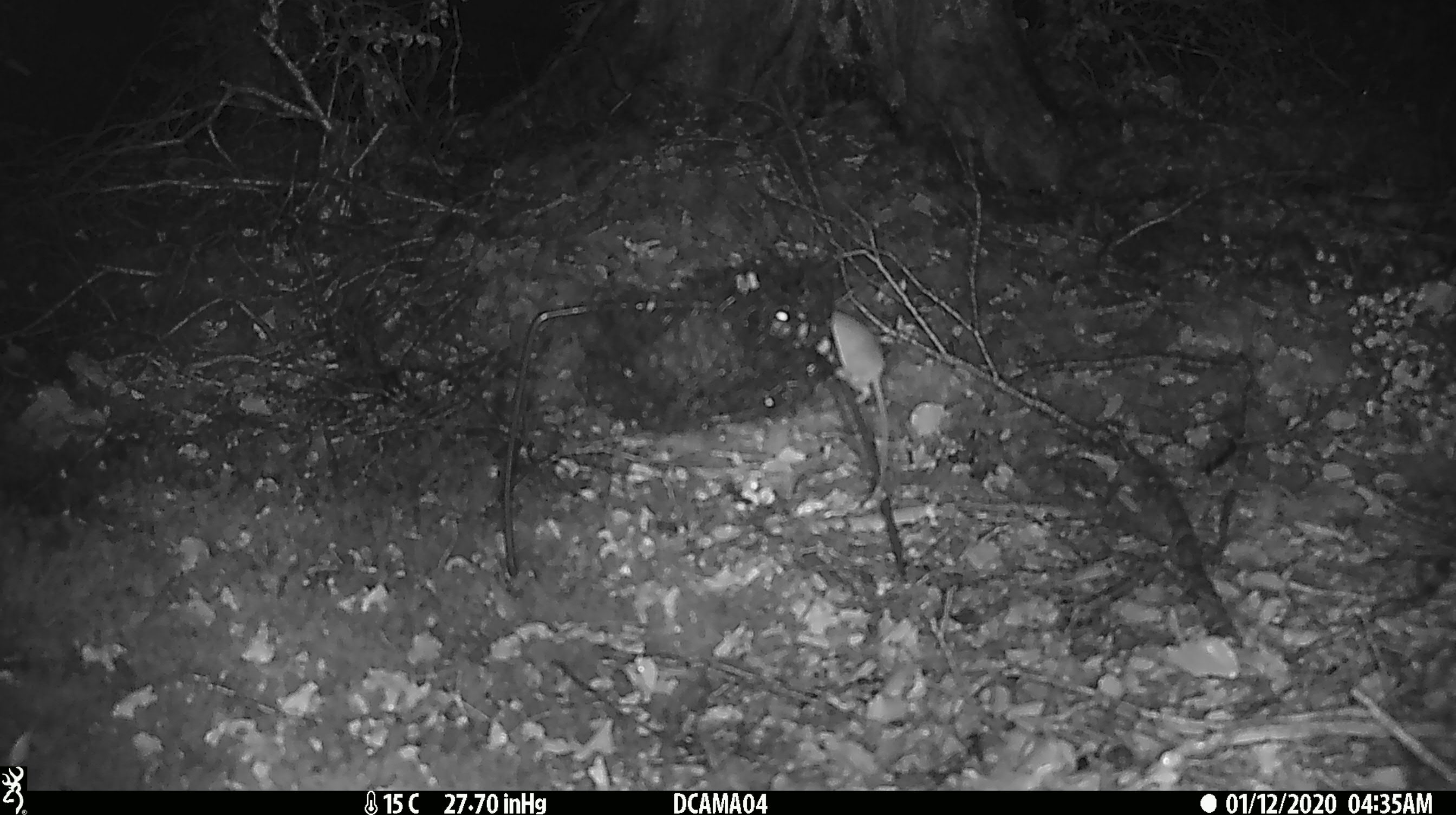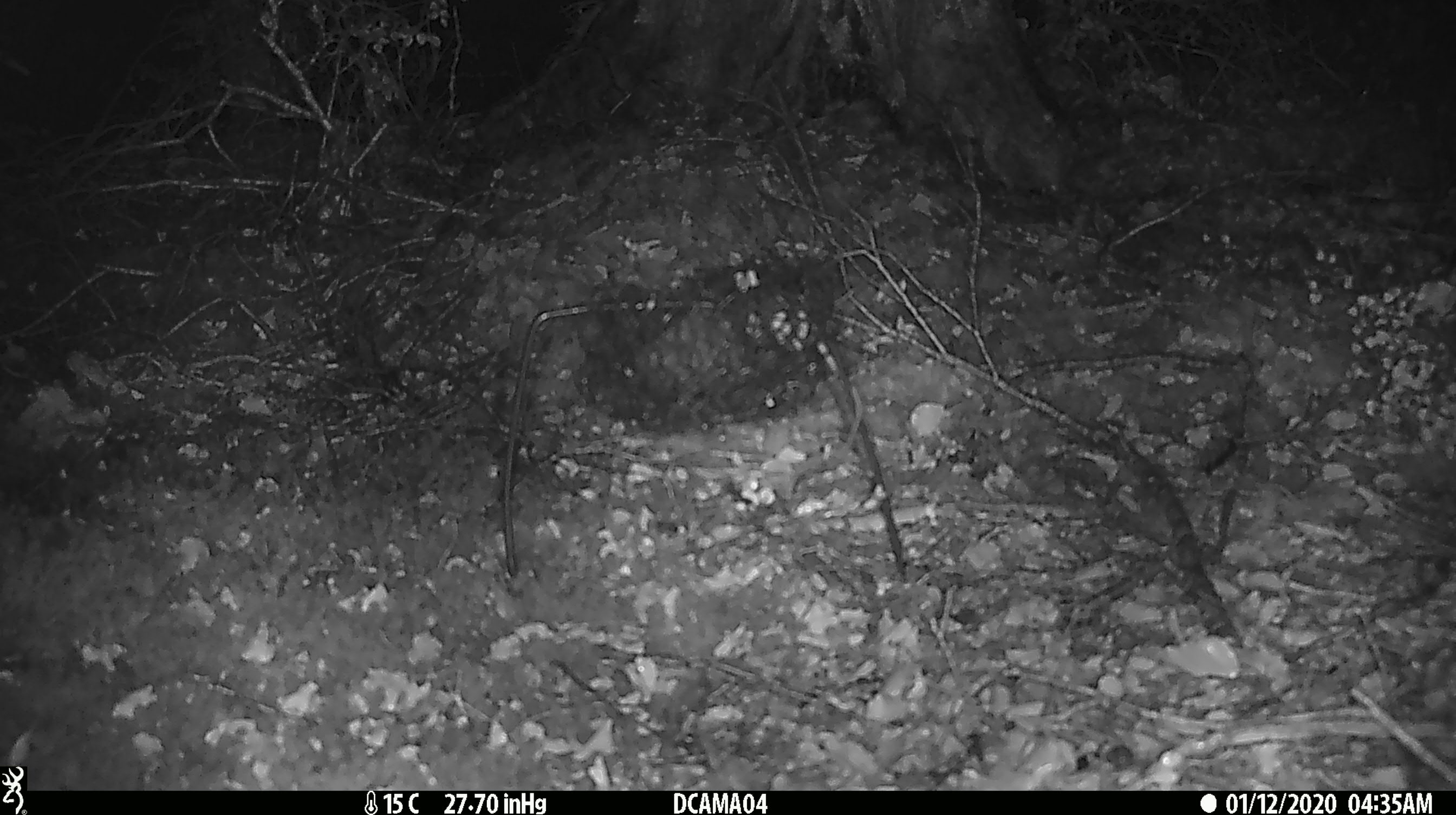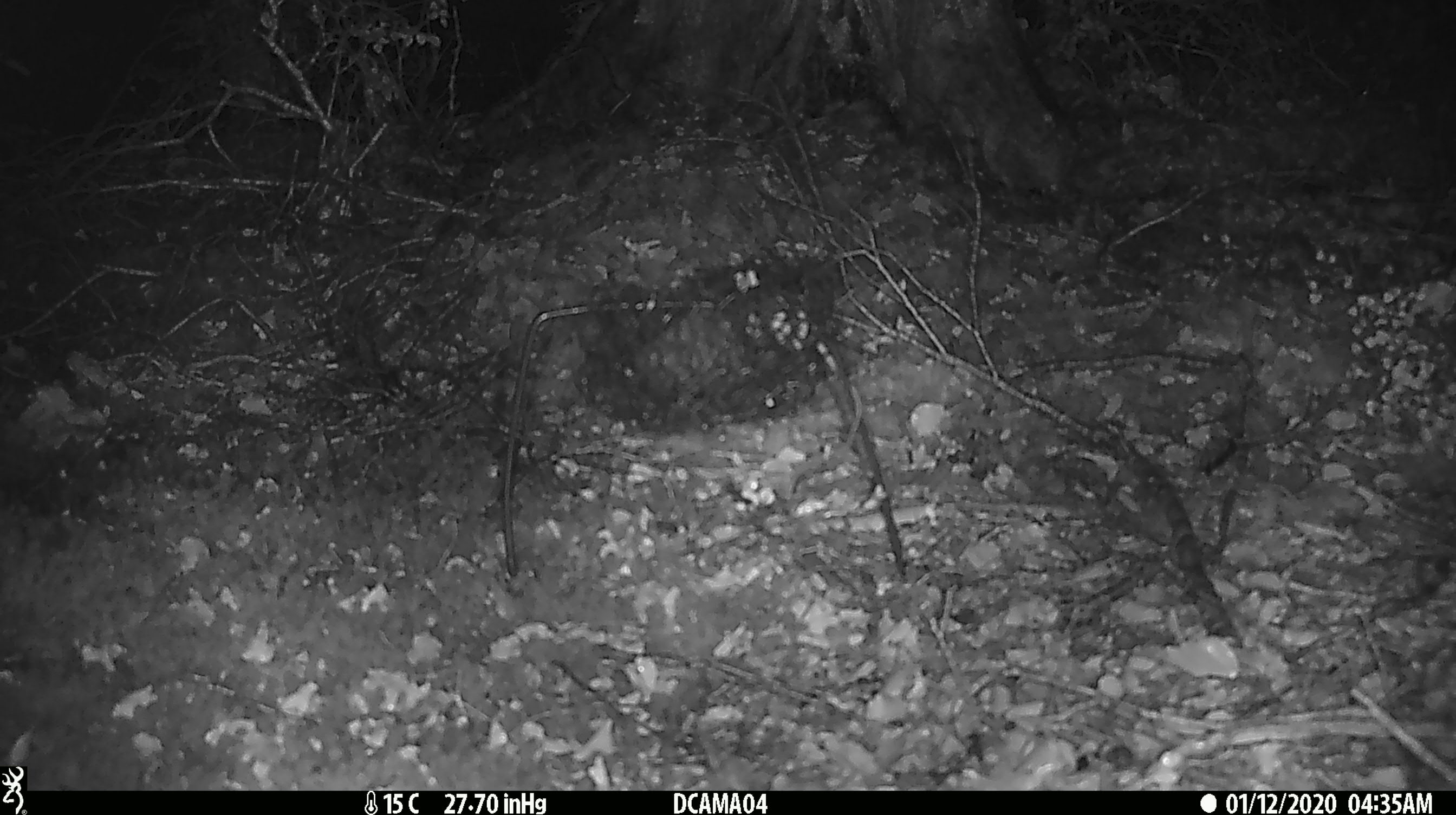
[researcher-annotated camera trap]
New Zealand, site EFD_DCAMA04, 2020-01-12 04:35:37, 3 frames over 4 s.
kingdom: Animalia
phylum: Chordata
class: Mammalia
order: Rodentia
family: Muridae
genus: Mus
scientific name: Mus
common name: mouse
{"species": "mouse (Mus)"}